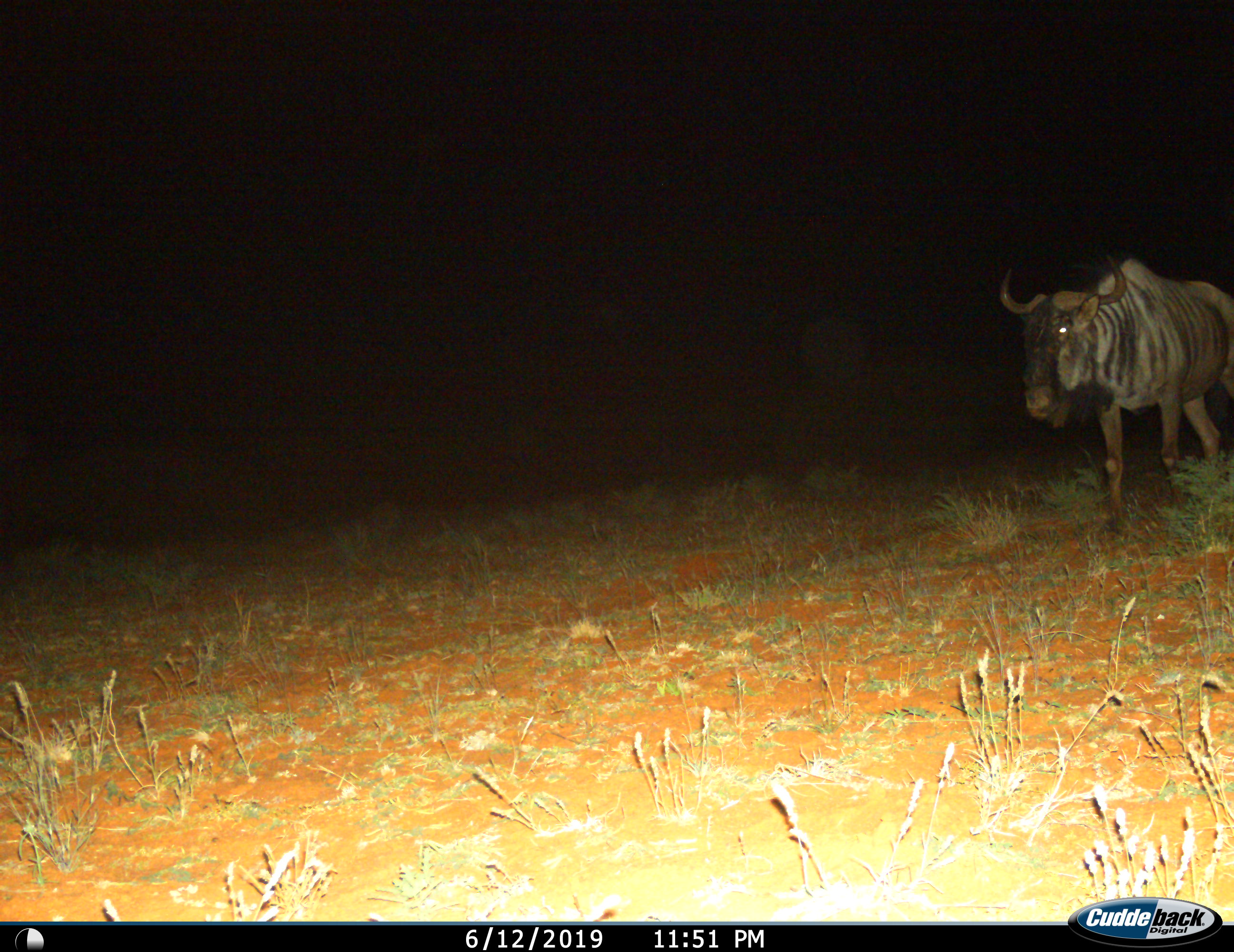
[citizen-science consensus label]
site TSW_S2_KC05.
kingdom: Animalia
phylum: Chordata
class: Mammalia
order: Artiodactyla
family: Bovidae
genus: Connochaetes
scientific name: Connochaetes taurinus taurinus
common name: blue wildebeest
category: wildebeestblue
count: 1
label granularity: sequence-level